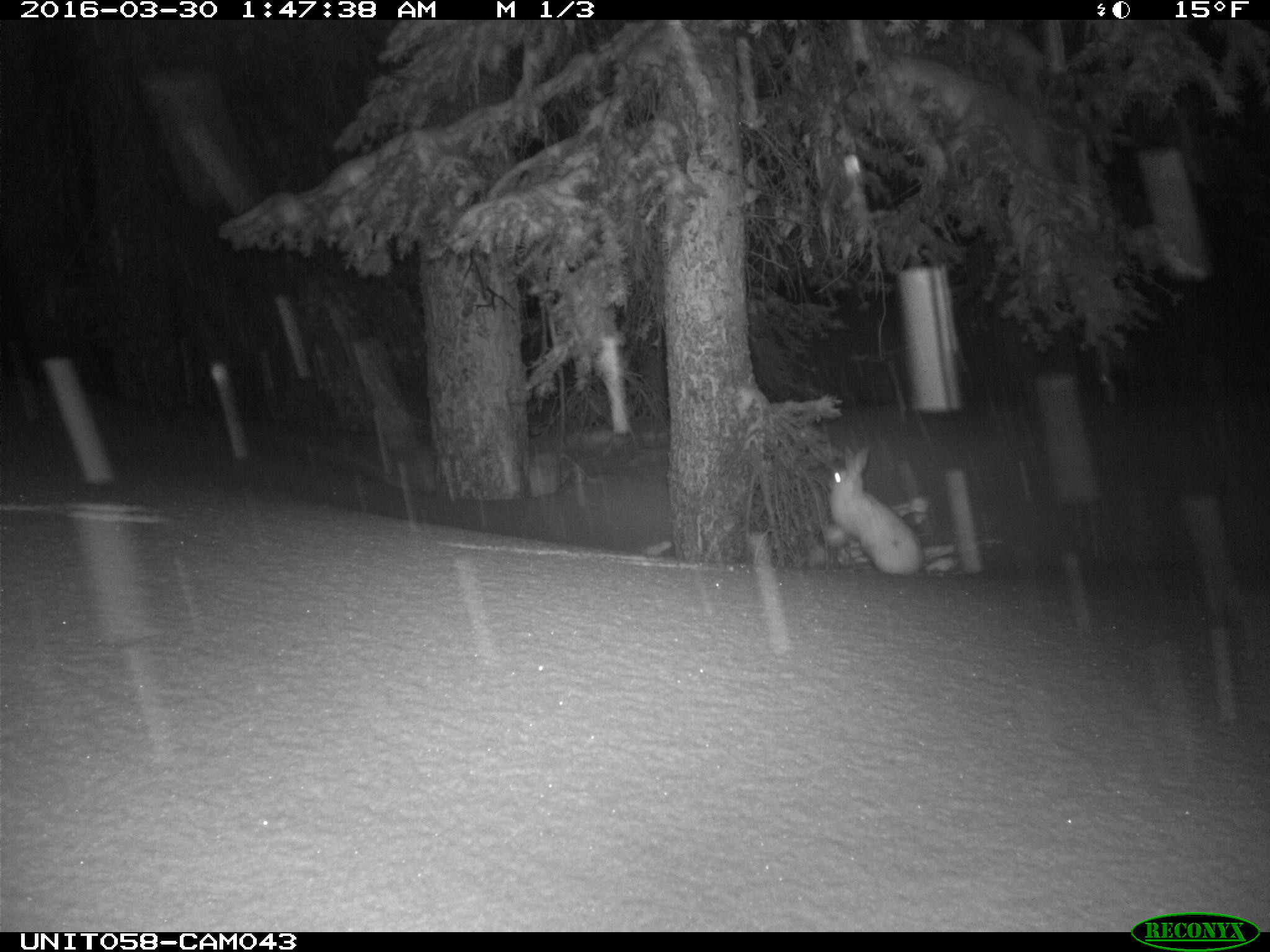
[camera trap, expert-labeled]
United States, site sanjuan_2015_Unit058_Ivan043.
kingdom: Animalia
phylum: Chordata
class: Mammalia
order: Lagomorpha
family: Leporidae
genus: Lepus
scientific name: Lepus americanus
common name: snowshoe hare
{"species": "Lepus americanus (snowshoe hare)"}